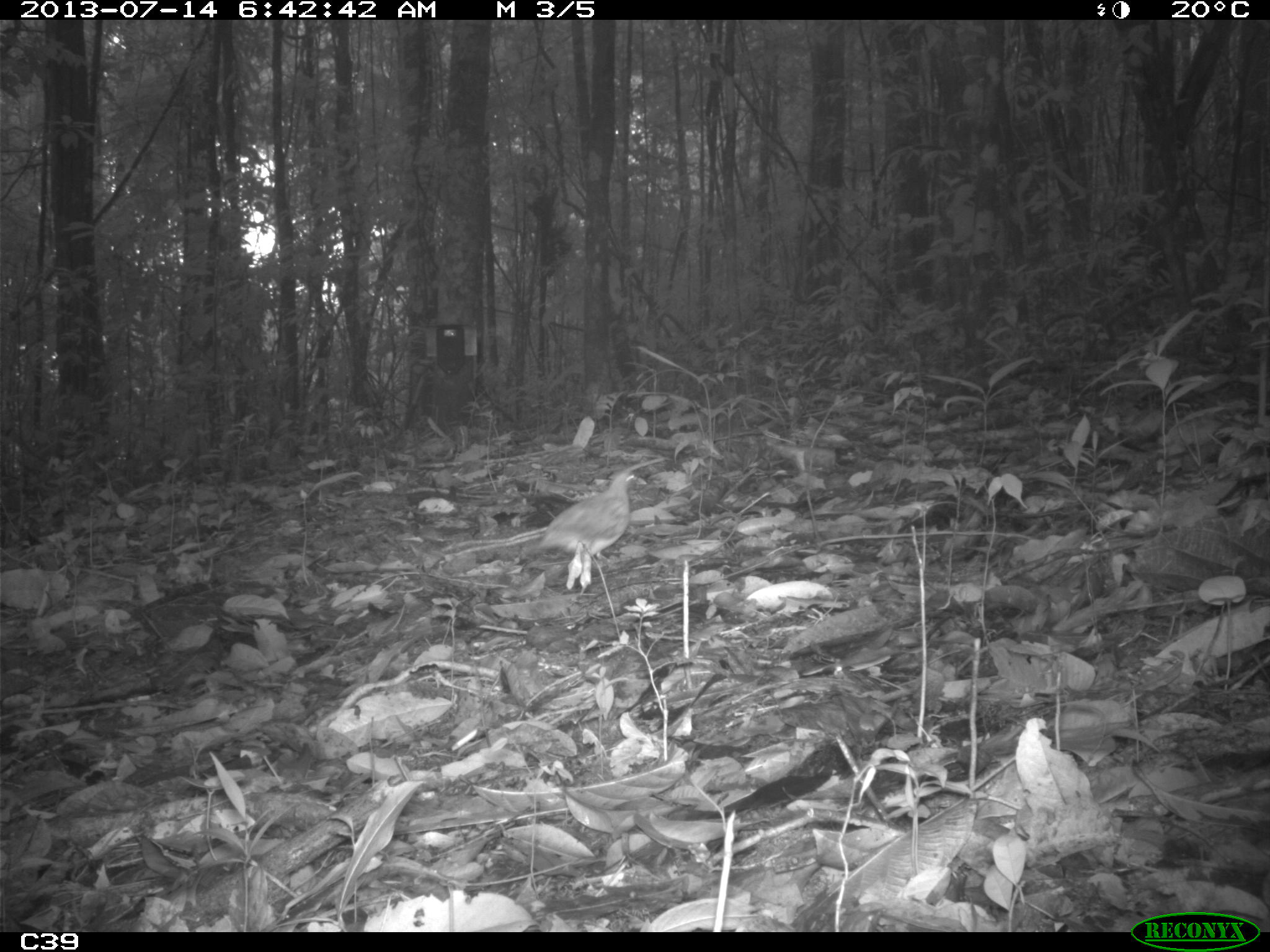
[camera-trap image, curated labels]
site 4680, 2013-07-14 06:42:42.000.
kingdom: Animalia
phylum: Chordata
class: Aves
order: Columbiformes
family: Columbidae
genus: Geotrygon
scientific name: Geotrygon montana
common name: ruddy quail-dove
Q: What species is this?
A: Geotrygon montana (ruddy quail-dove).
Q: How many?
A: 1.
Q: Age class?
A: Adult.